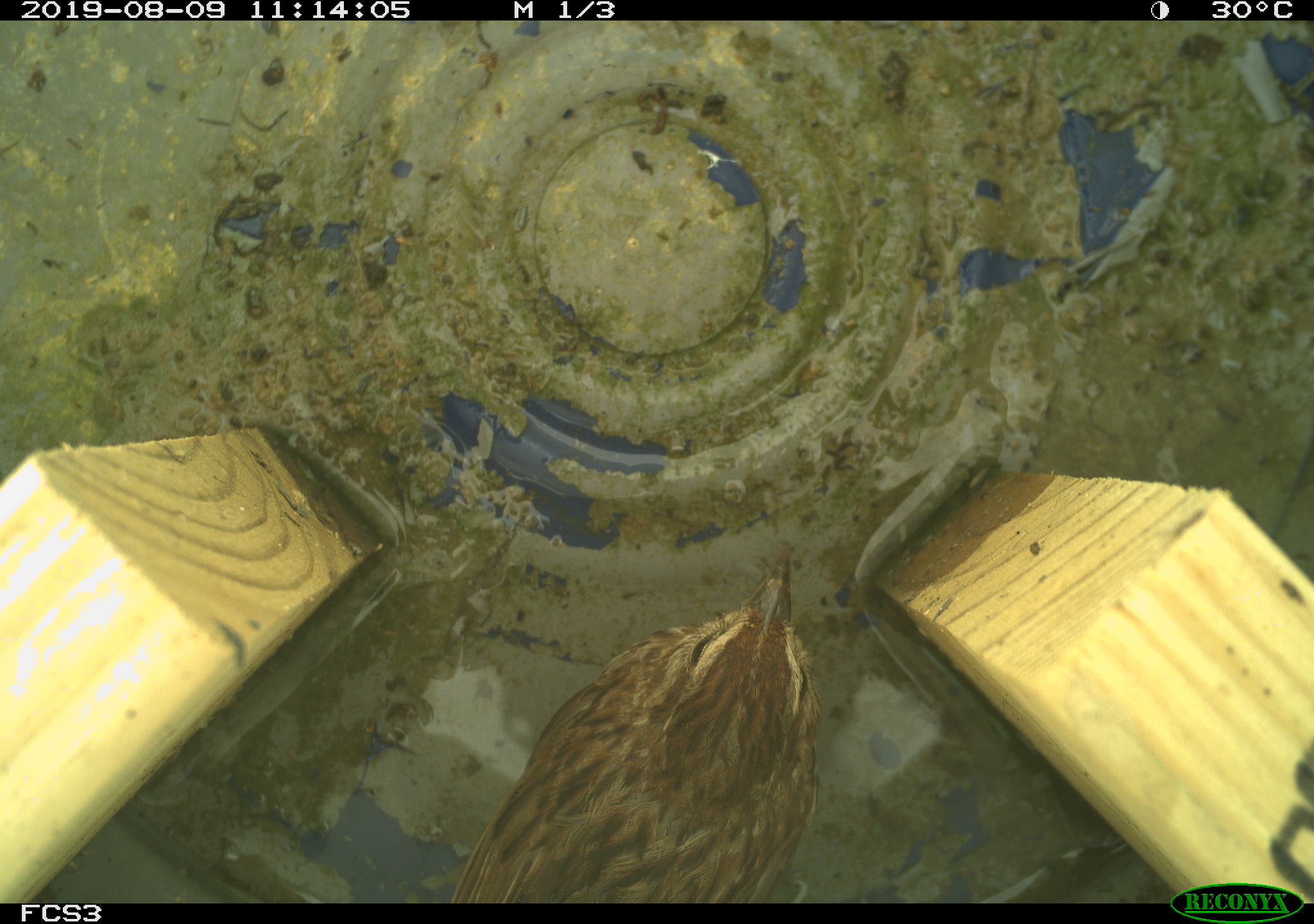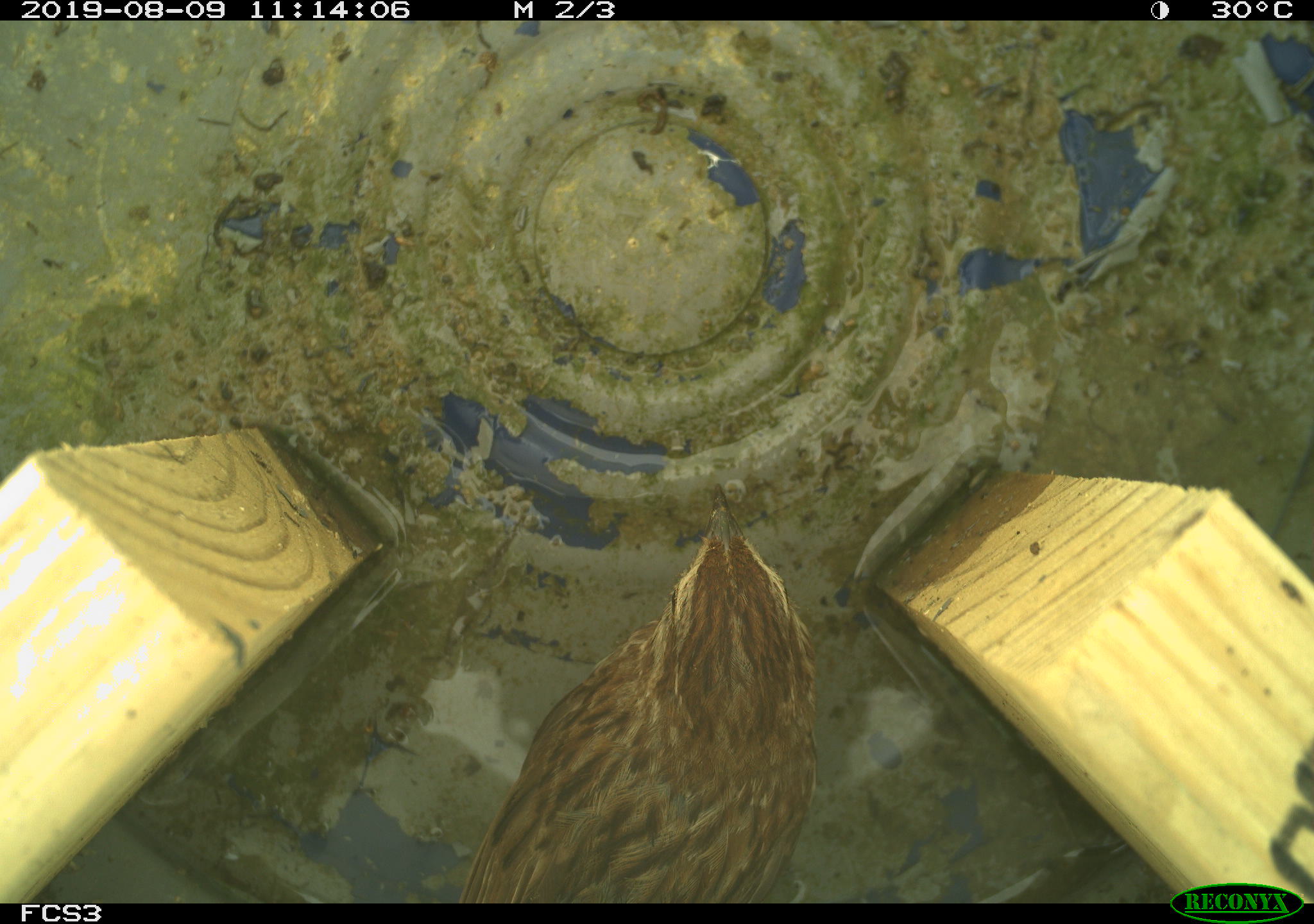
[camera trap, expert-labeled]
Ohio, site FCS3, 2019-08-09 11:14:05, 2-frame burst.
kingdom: Animalia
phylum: Chordata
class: Aves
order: Passeriformes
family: Passerellidae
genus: Melospiza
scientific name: Melospiza melodia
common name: song sparrow